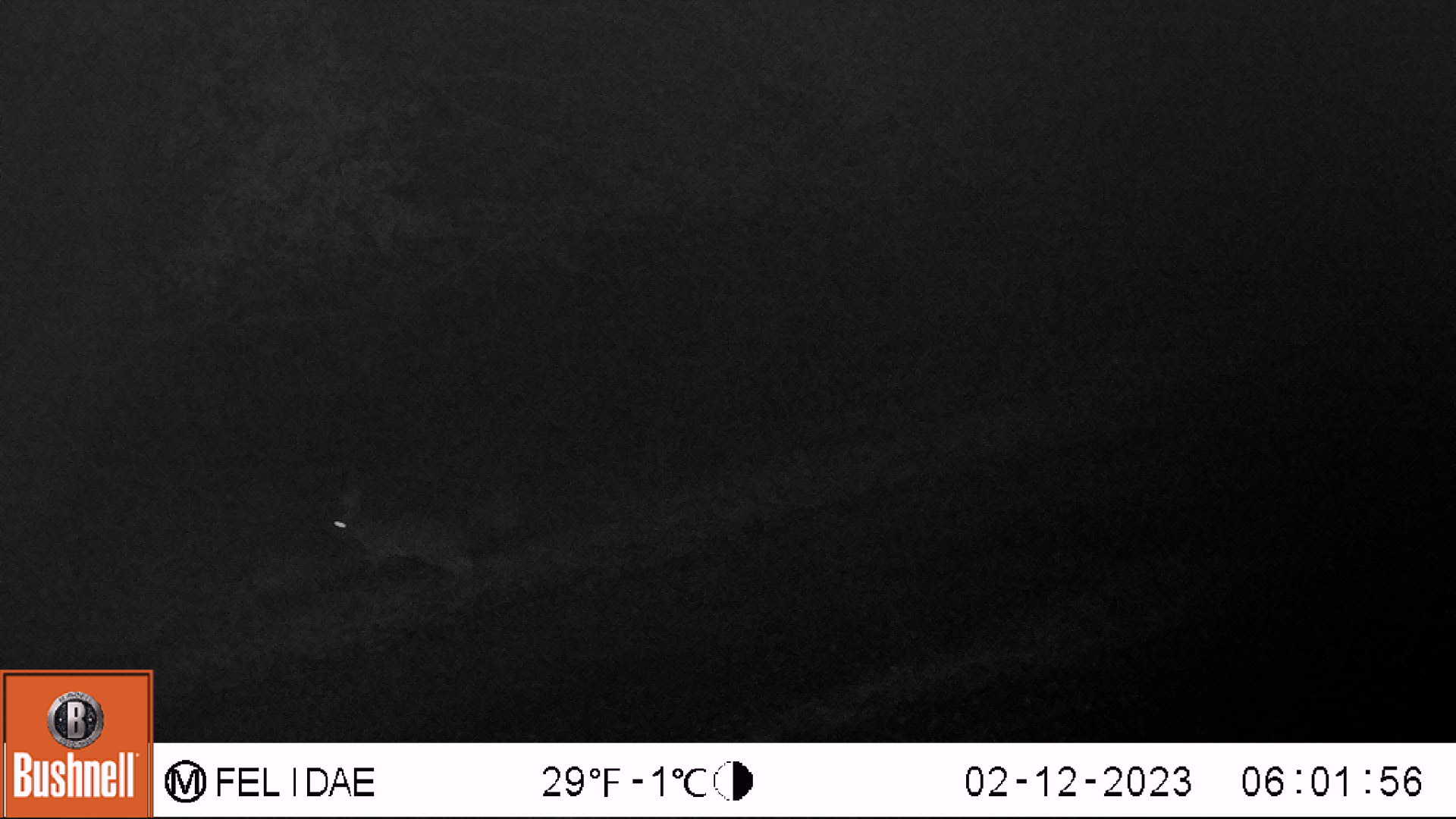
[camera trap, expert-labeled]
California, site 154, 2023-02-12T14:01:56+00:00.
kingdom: Animalia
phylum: Chordata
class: Mammalia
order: Lagomorpha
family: Leporidae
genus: Lepus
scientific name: Lepus californicus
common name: black-tailed jackrabbit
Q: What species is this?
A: Black-tailed jackrabbit (Lepus californicus).